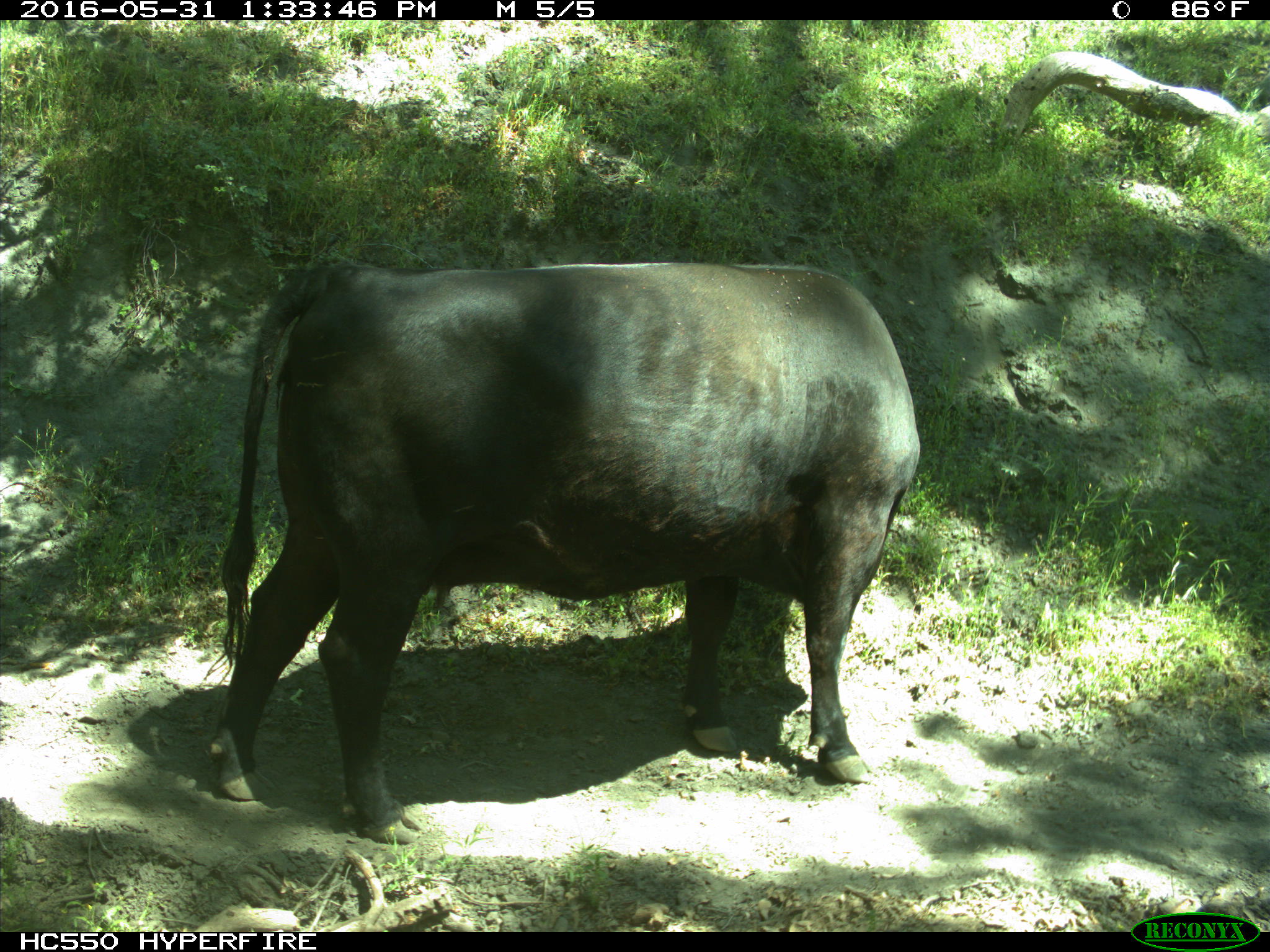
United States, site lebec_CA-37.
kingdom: Animalia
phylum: Chordata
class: Mammalia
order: Artiodactyla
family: Bovidae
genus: Bos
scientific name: Bos taurus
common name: domestic cow